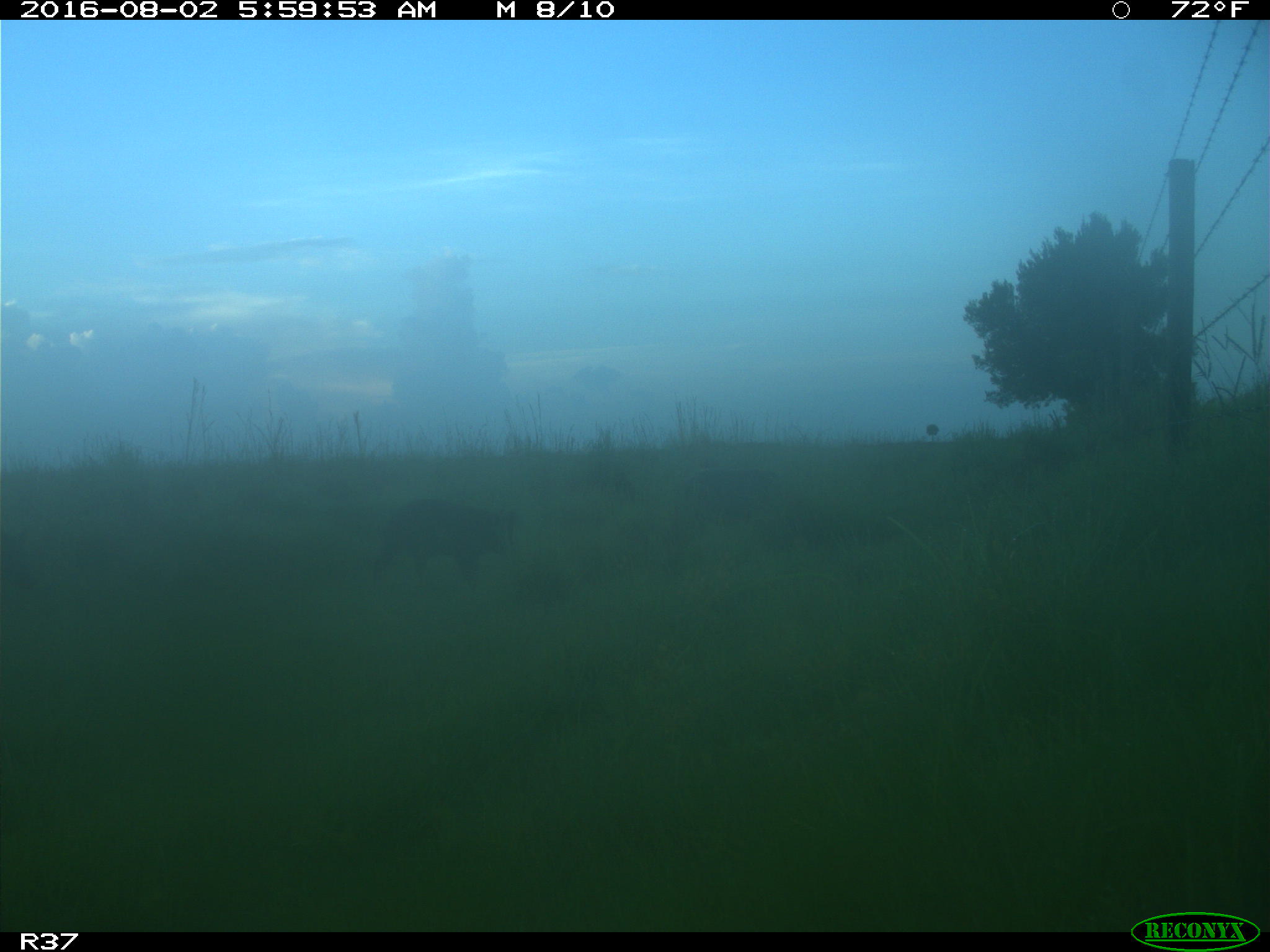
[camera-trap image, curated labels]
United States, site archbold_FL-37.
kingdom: Animalia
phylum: Chordata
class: Mammalia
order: Artiodactyla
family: Suidae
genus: Sus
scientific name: Sus scrofa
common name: wild boar